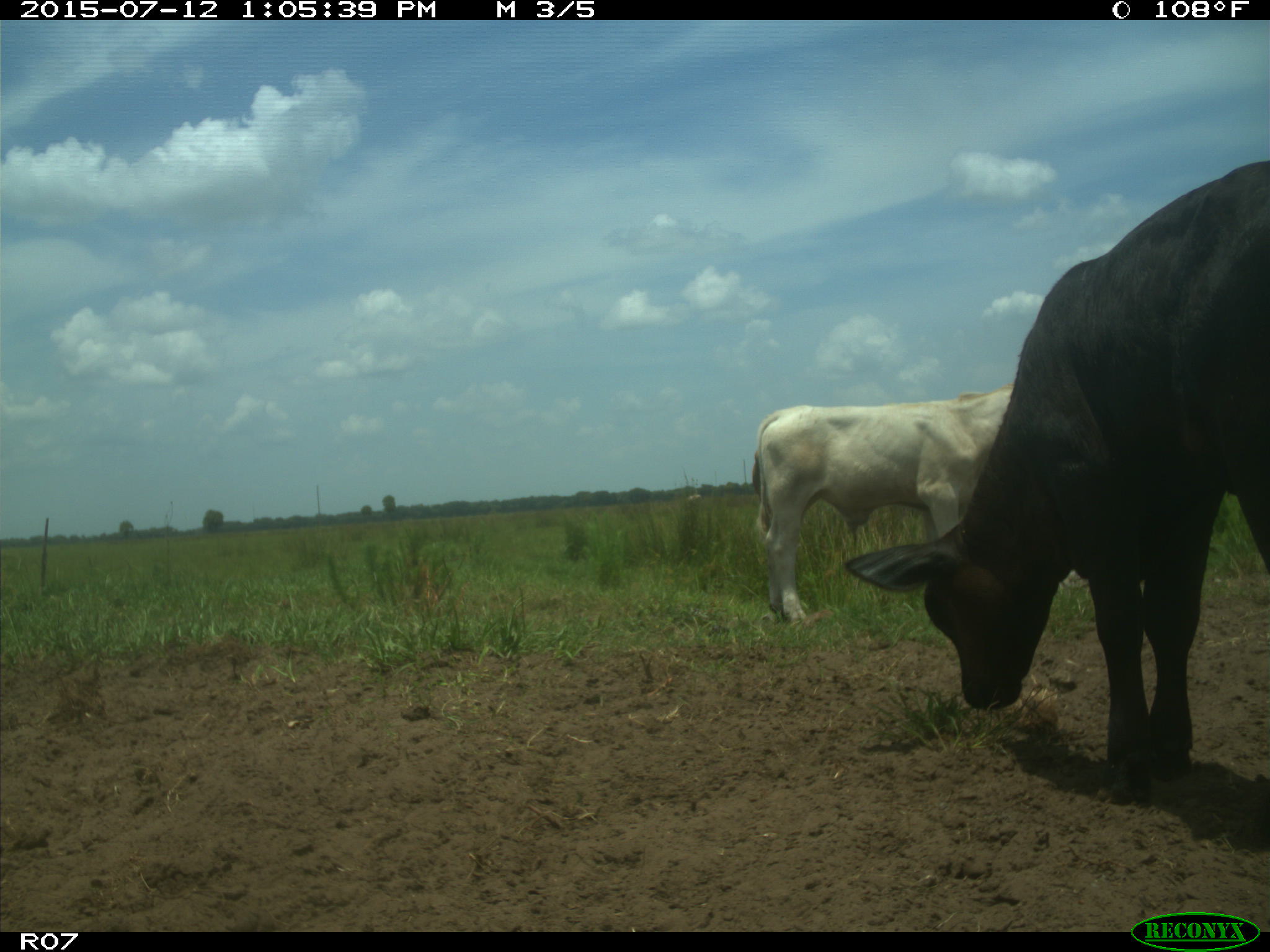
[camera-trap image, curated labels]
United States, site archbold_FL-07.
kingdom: Animalia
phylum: Chordata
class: Mammalia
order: Artiodactyla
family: Bovidae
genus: Bos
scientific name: Bos taurus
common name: domestic cow